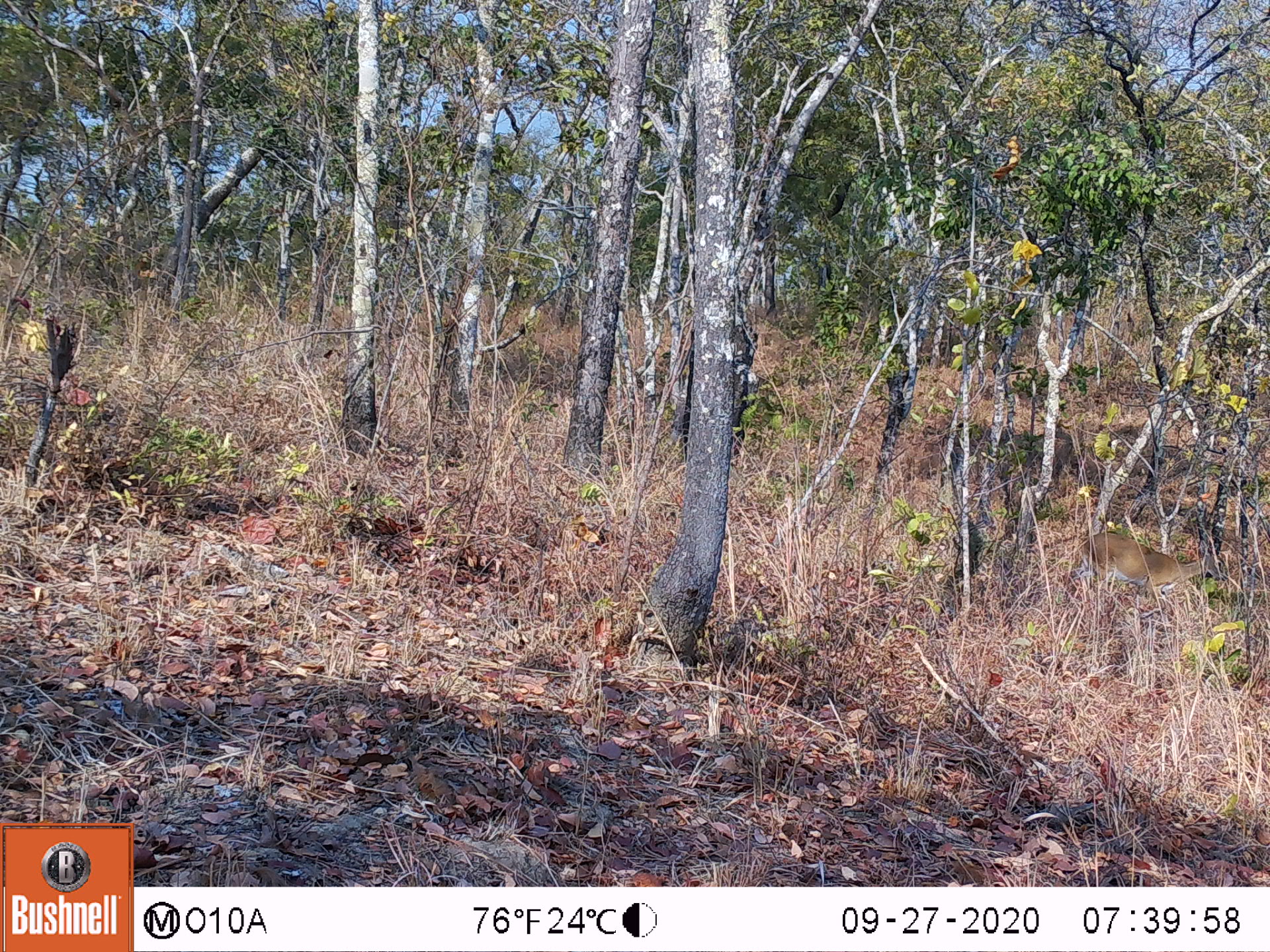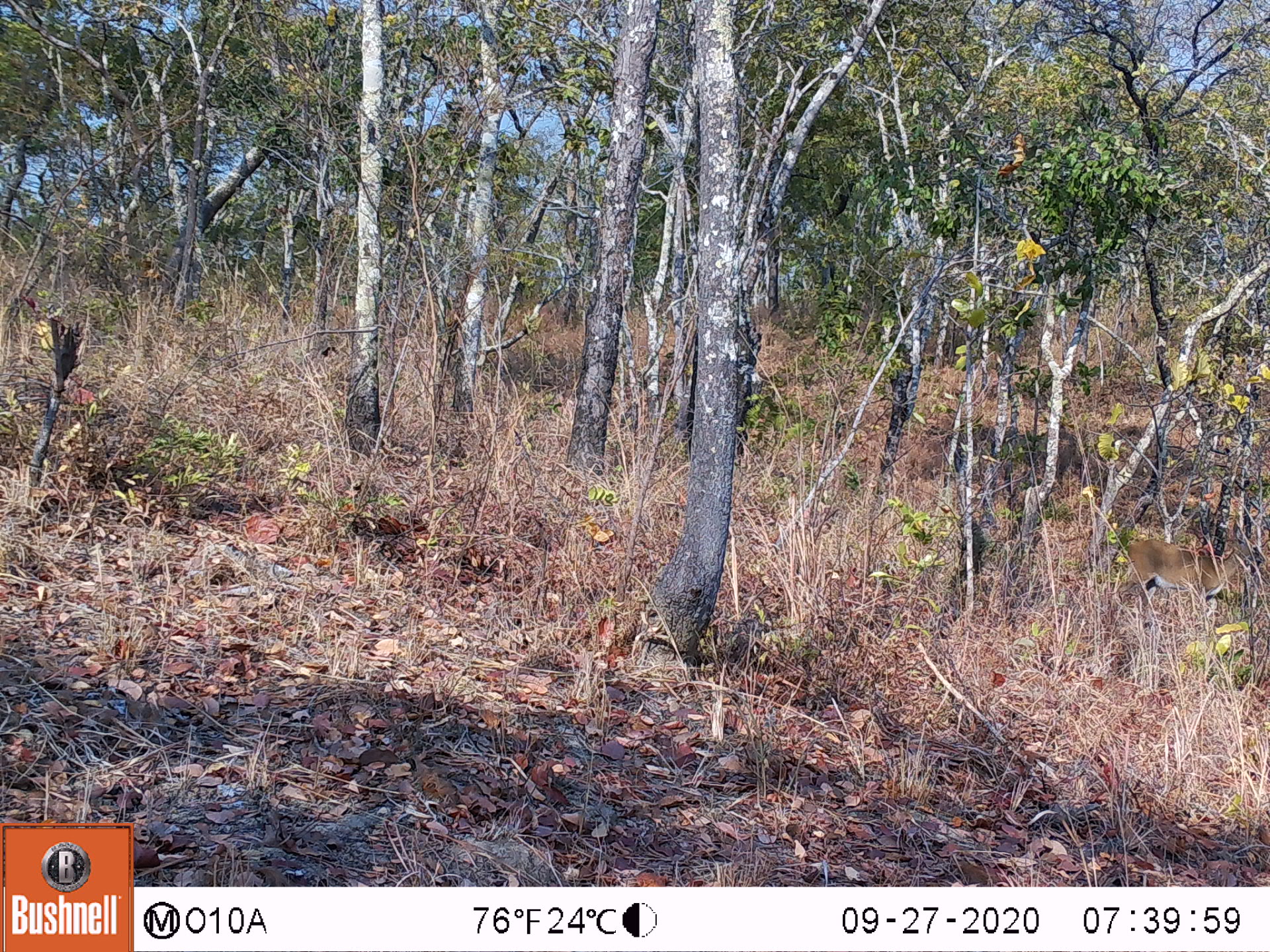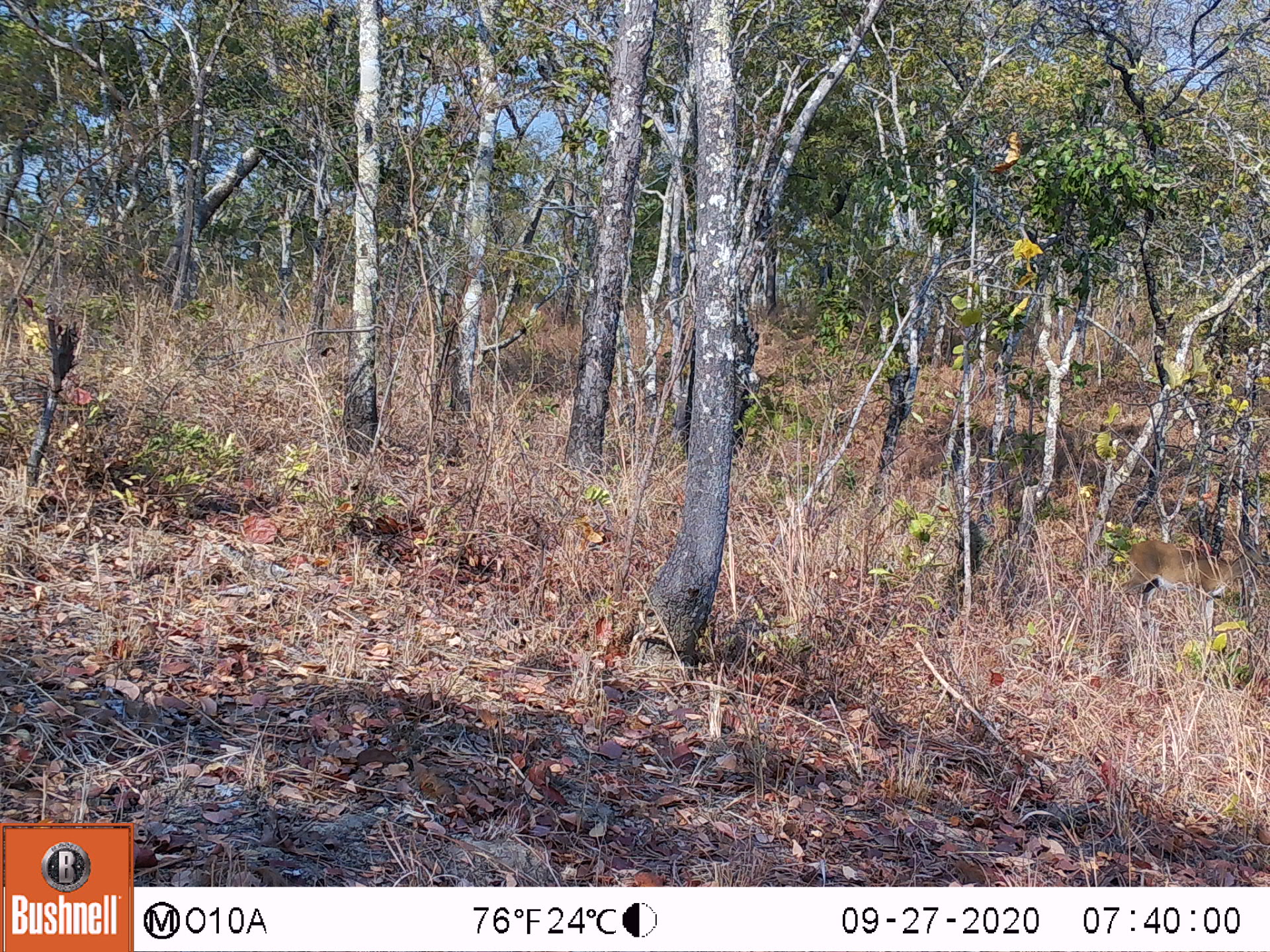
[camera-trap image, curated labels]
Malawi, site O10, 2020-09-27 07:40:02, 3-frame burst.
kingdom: Animalia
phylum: Chordata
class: Mammalia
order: Artiodactyla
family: Bovidae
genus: Sylvicapra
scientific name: Sylvicapra grimmia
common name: common duiker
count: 1